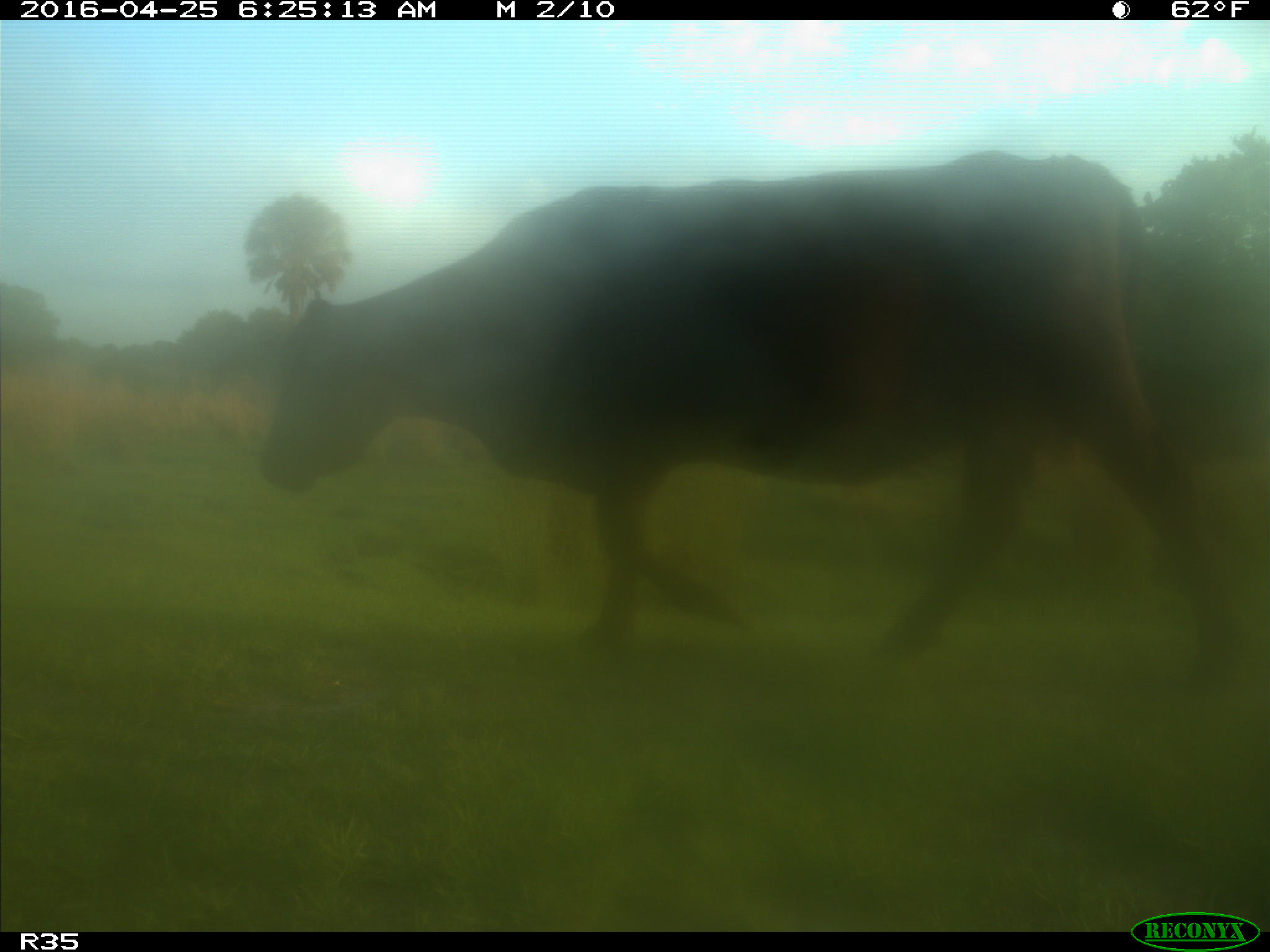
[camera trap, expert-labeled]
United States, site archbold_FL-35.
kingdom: Animalia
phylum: Chordata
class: Mammalia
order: Artiodactyla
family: Bovidae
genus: Bos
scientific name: Bos taurus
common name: domestic cow